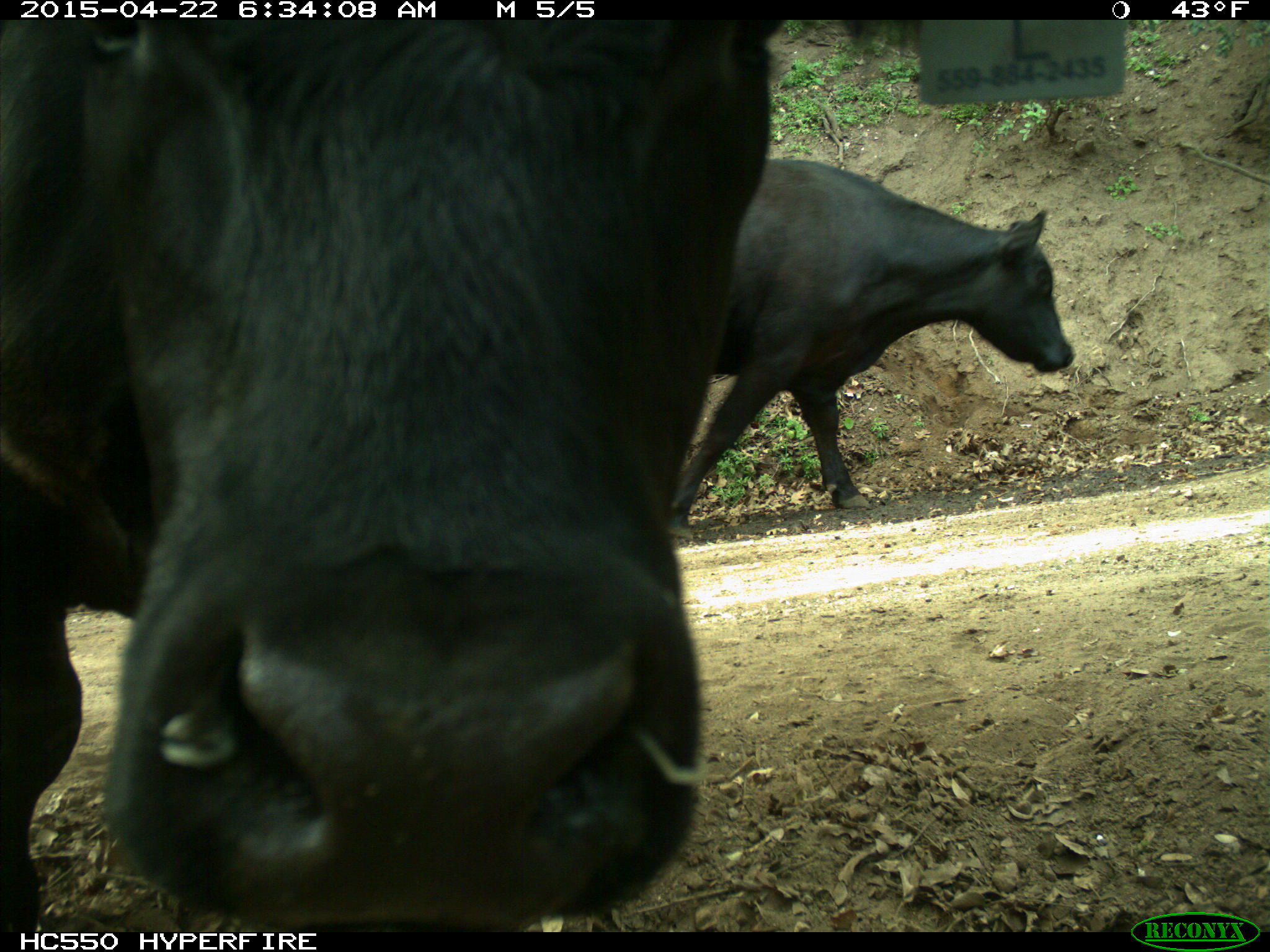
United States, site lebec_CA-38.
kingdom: Animalia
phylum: Chordata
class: Mammalia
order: Artiodactyla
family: Bovidae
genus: Bos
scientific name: Bos taurus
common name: domestic cow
Bos taurus (domestic cow).